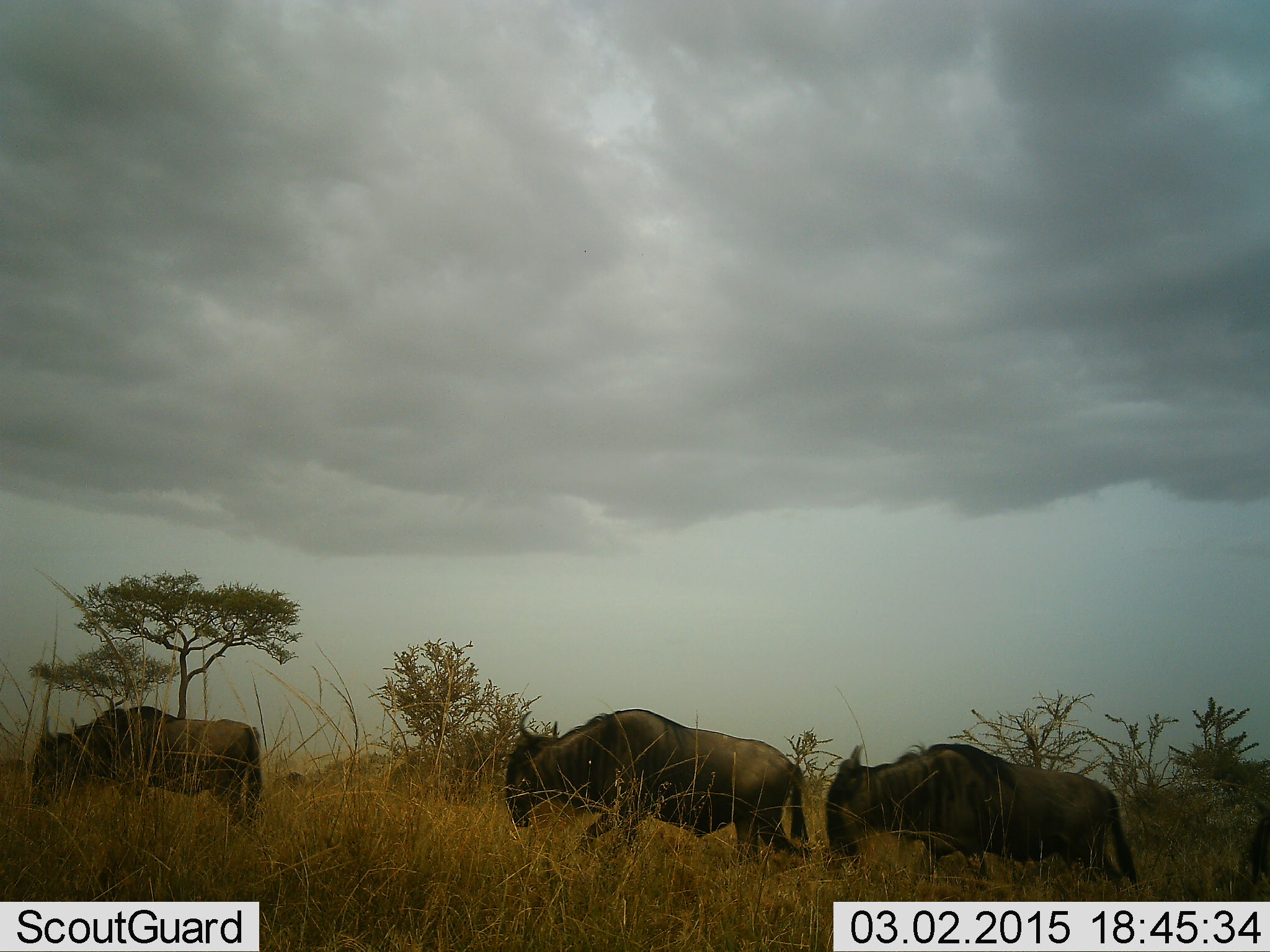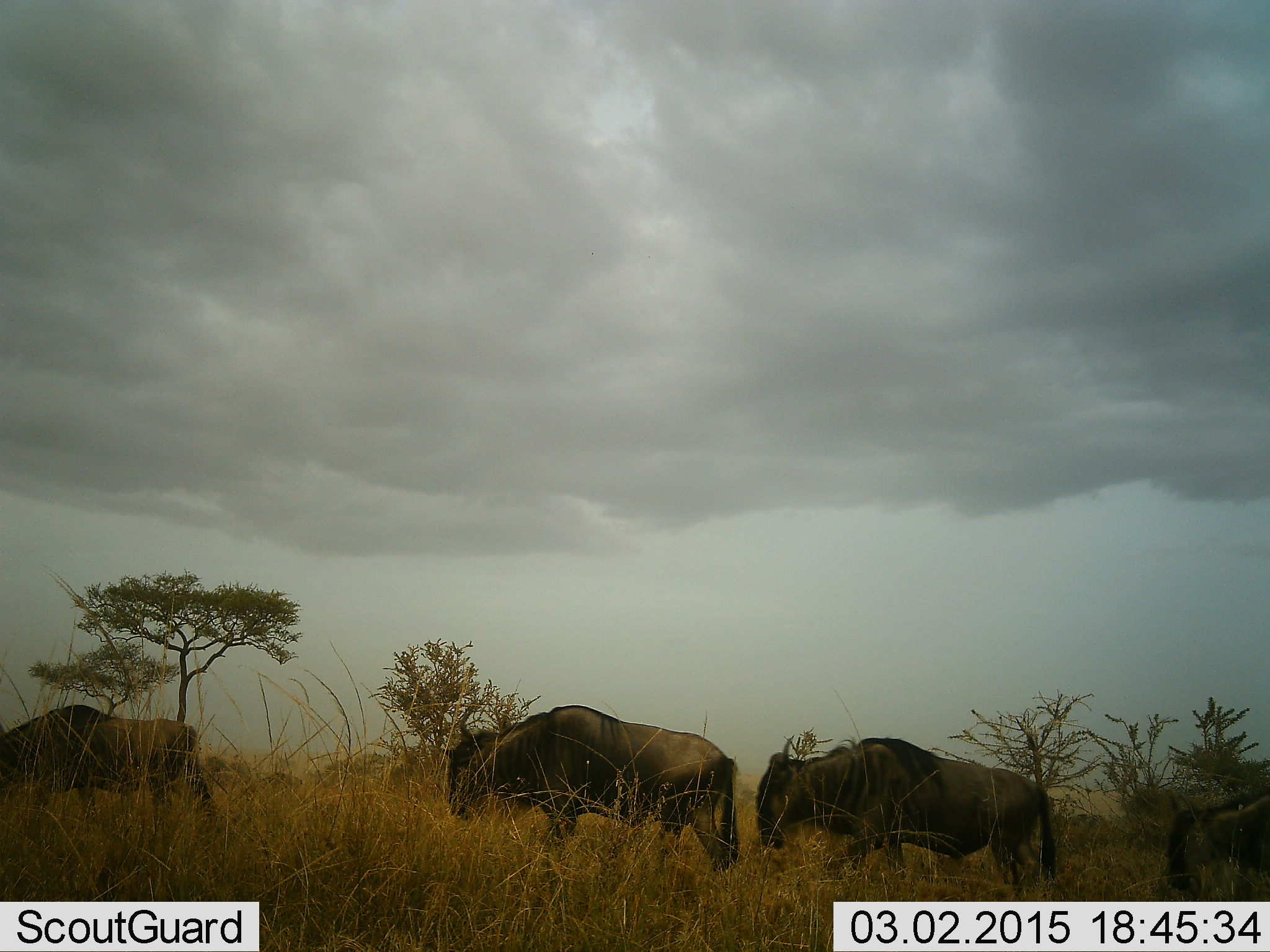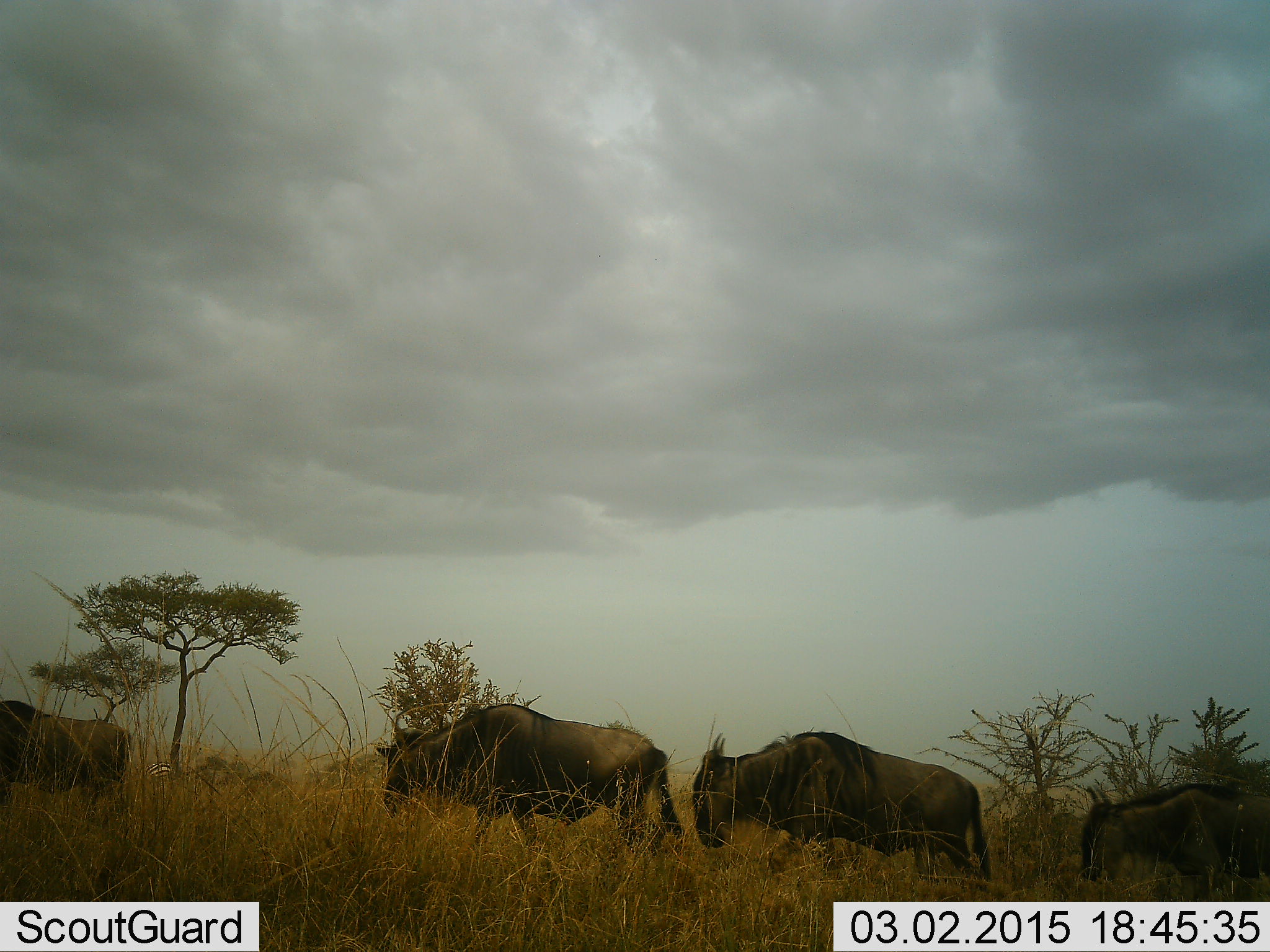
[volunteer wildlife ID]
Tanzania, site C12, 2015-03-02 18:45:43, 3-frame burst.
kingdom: Animalia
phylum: Chordata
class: Mammalia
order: Artiodactyla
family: Bovidae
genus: Connochaetes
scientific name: Connochaetes taurinus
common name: blue wildebeest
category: wildebeest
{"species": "wildebeest (blue wildebeest) (Connochaetes taurinus)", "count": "4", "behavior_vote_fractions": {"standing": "0%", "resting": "0%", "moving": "100%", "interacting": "0%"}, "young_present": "0%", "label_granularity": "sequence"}